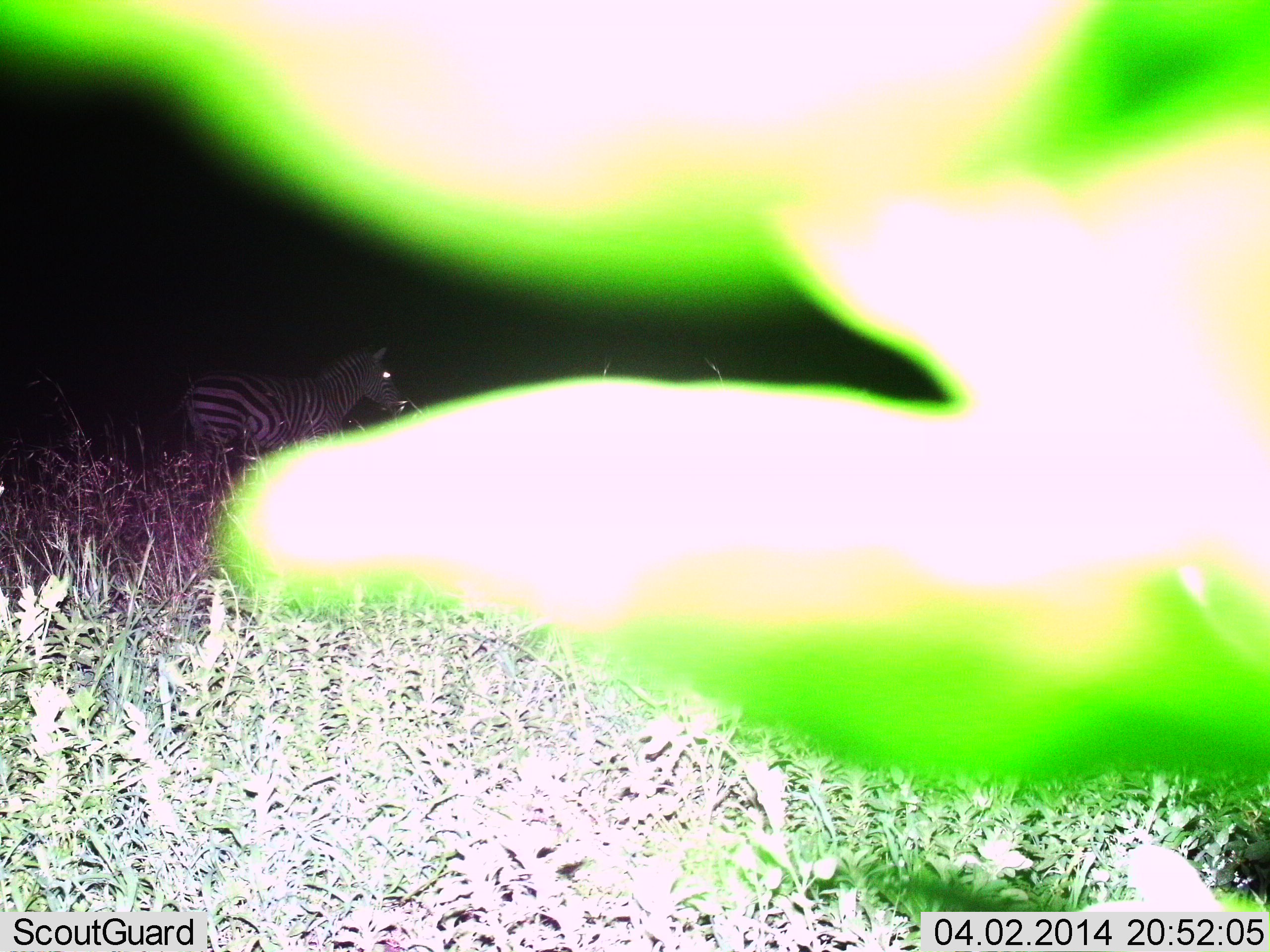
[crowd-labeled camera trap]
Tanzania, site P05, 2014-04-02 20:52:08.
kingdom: Animalia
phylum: Chordata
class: Mammalia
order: Perissodactyla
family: Equidae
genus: Equus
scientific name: Equus quagga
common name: plains zebra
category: zebra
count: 1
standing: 80%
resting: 0%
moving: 20%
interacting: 0%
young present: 0%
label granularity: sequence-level